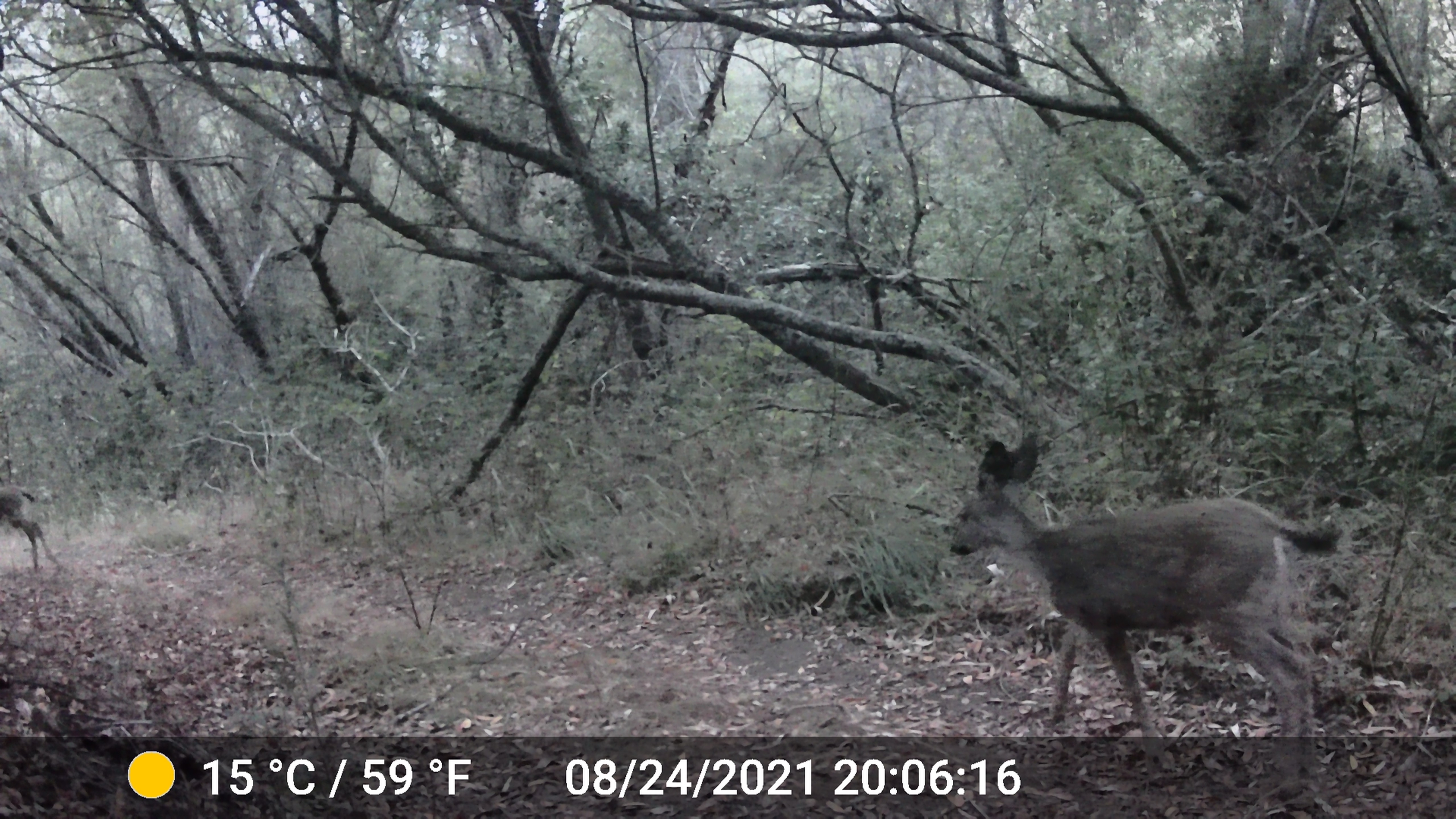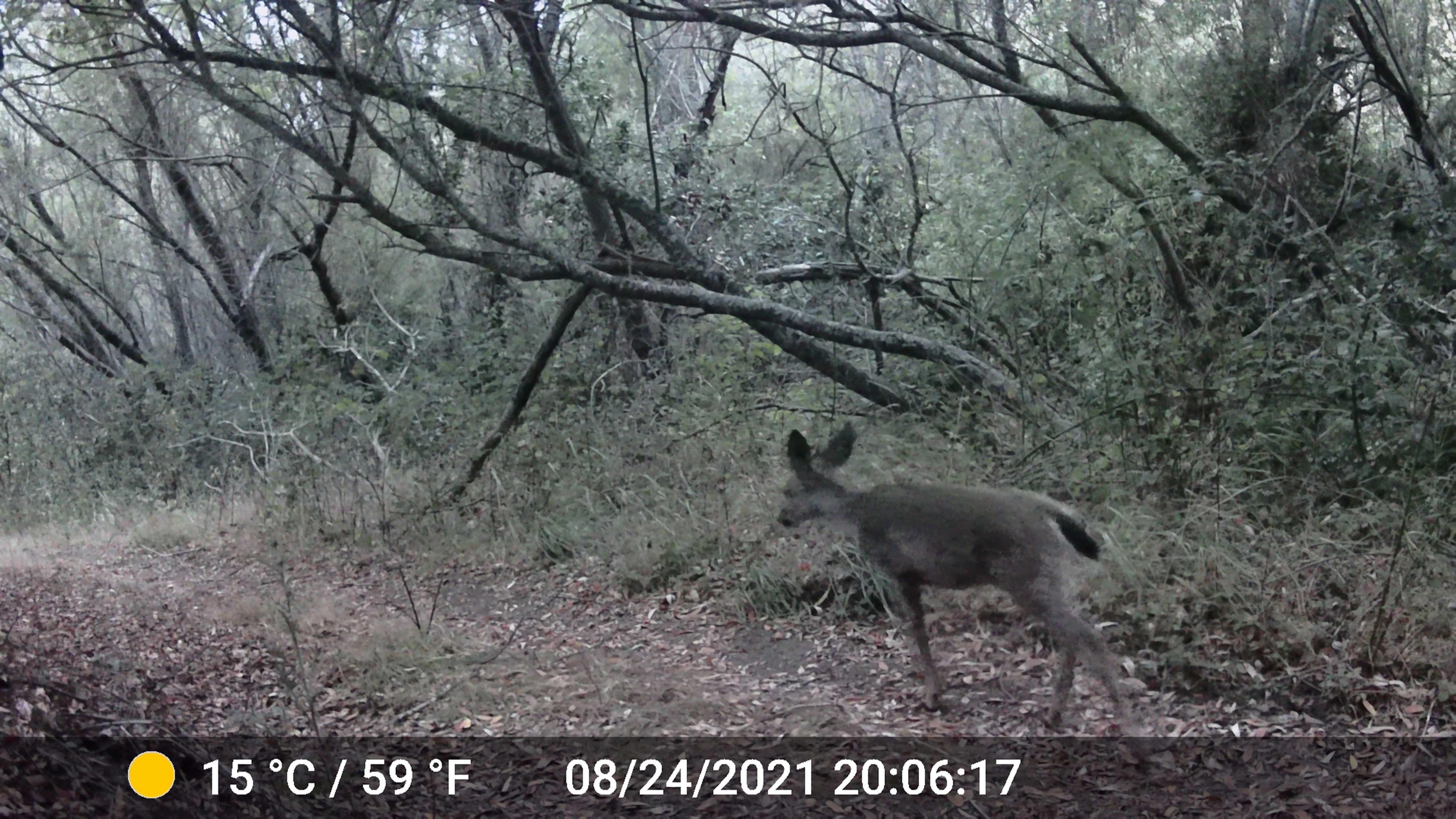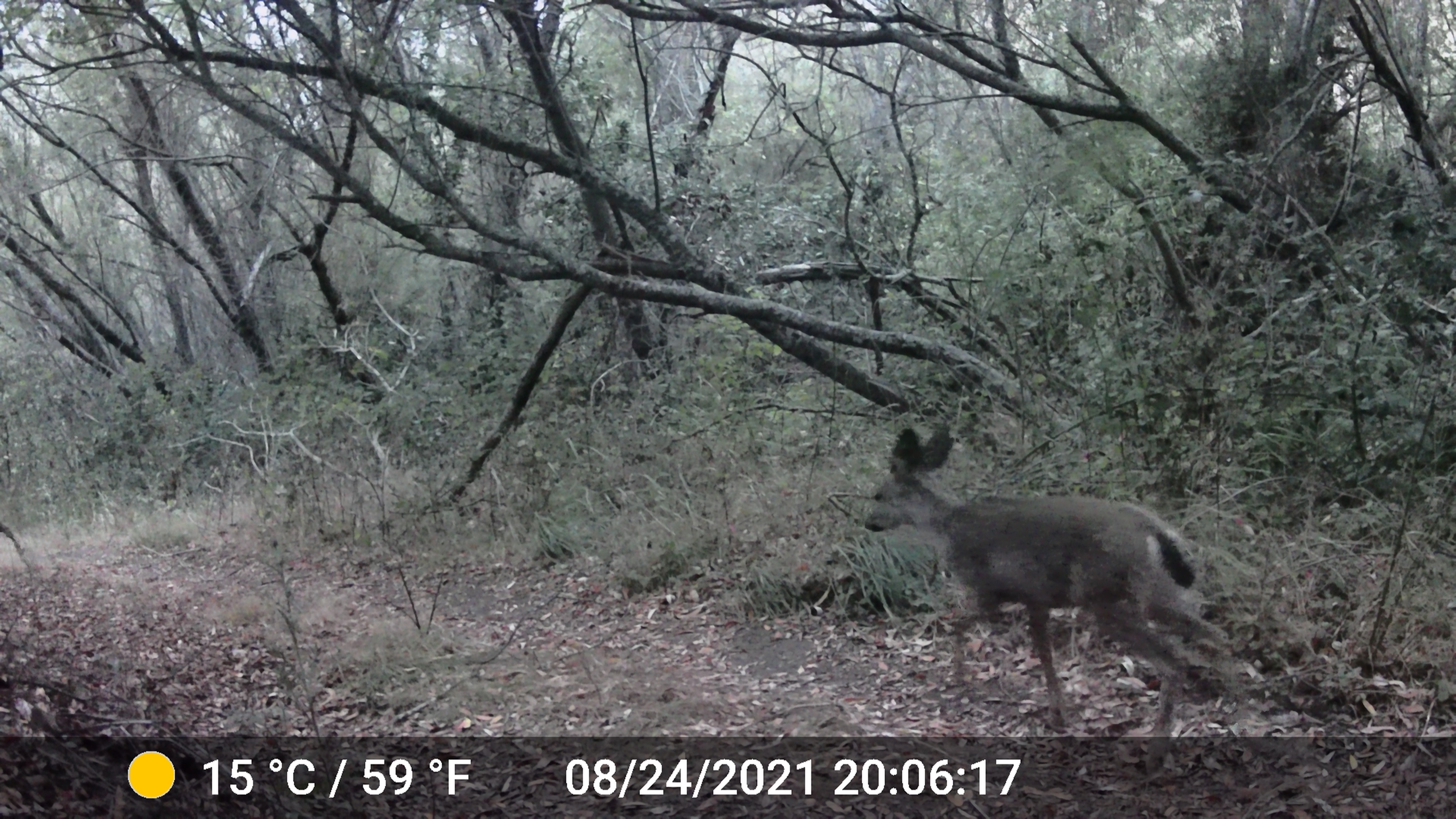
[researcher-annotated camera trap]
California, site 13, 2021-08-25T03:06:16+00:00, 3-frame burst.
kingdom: Animalia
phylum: Chordata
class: Mammalia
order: Artiodactyla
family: Cervidae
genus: Odocoileus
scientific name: Odocoileus hemionus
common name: mule deer